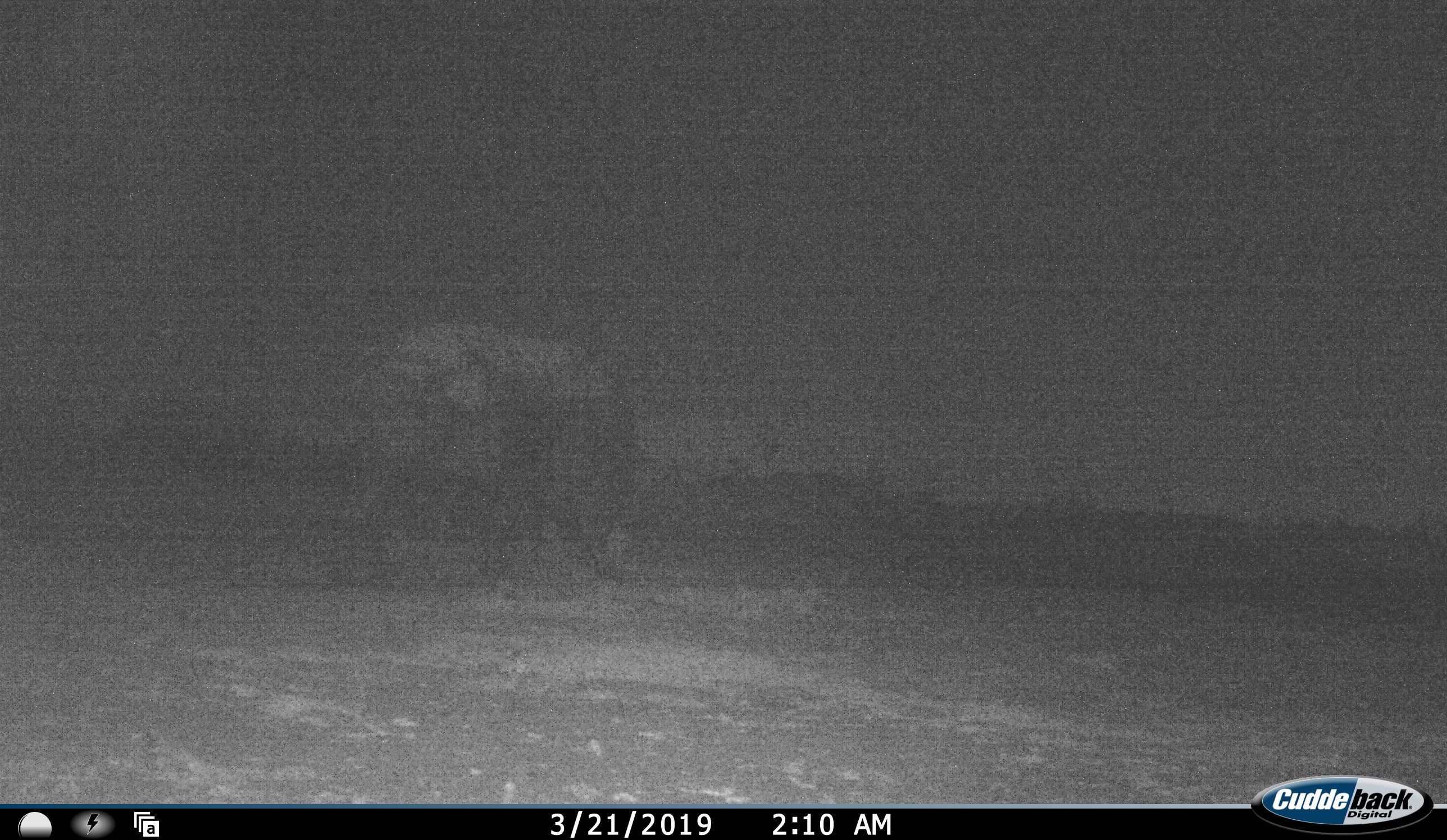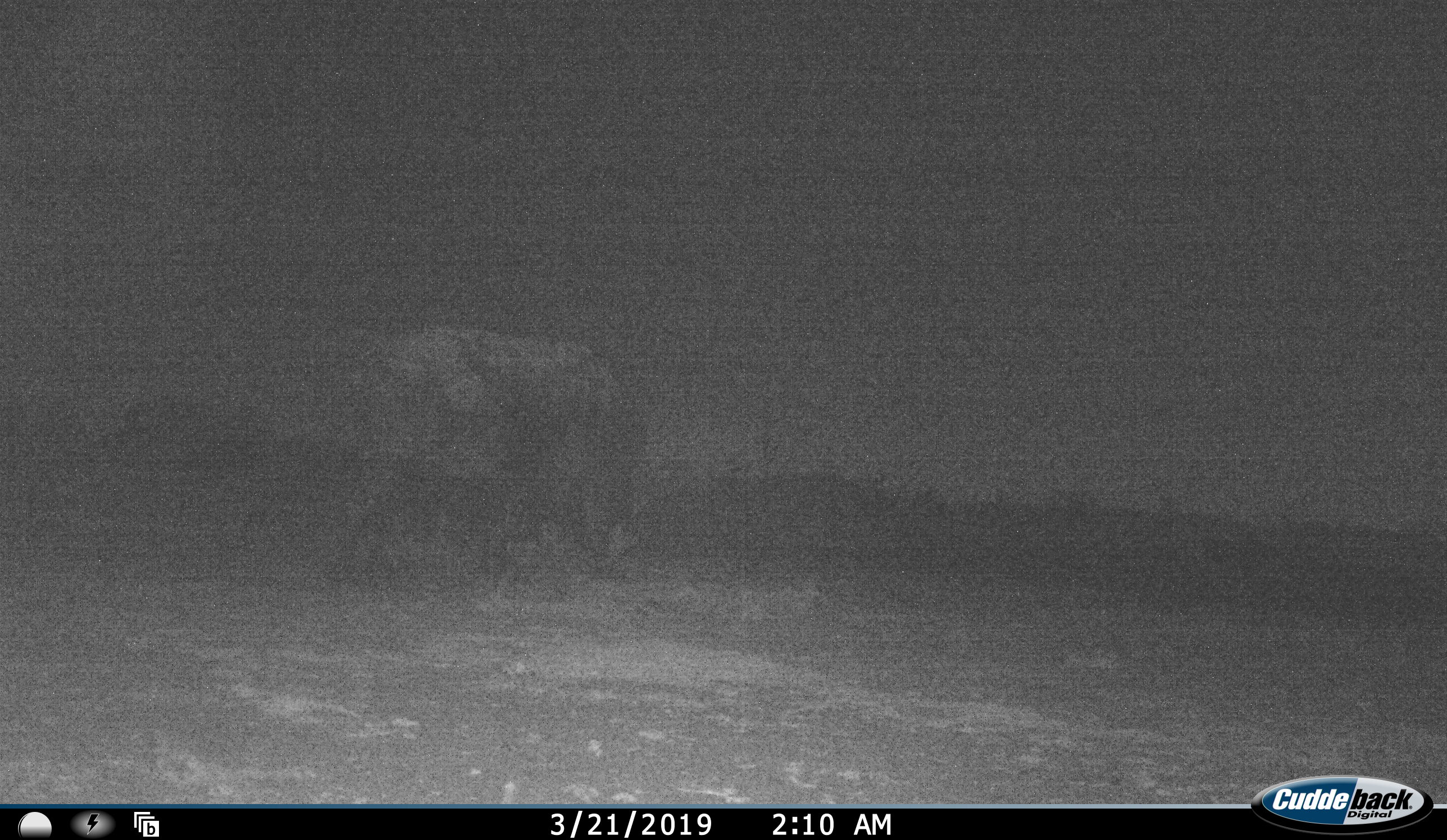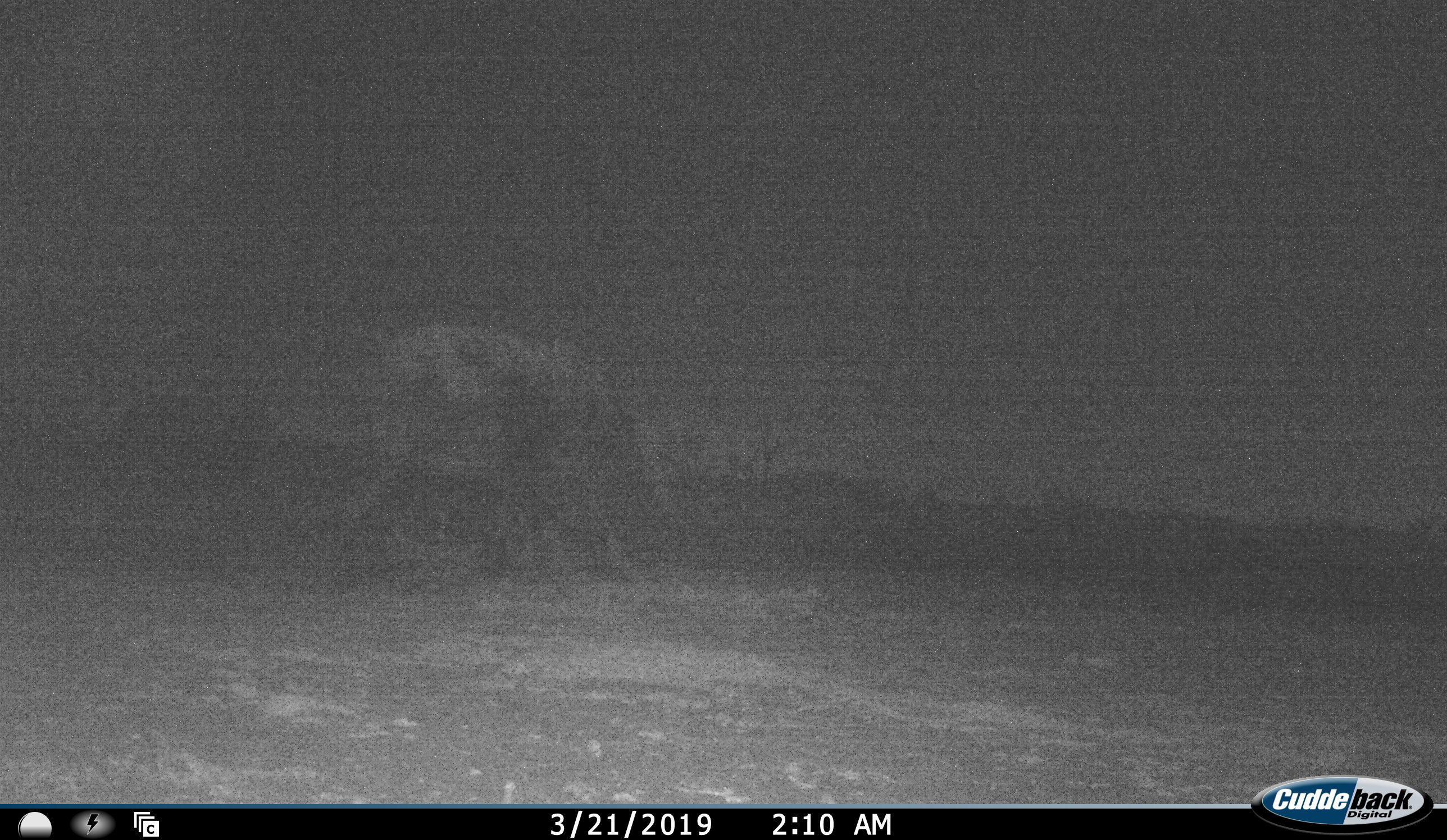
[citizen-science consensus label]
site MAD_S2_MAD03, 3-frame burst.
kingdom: Animalia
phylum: Chordata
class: Mammalia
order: Proboscidea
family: Elephantidae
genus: Loxodonta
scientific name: Loxodonta africana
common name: african bush elephant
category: elephant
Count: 1.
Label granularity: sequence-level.